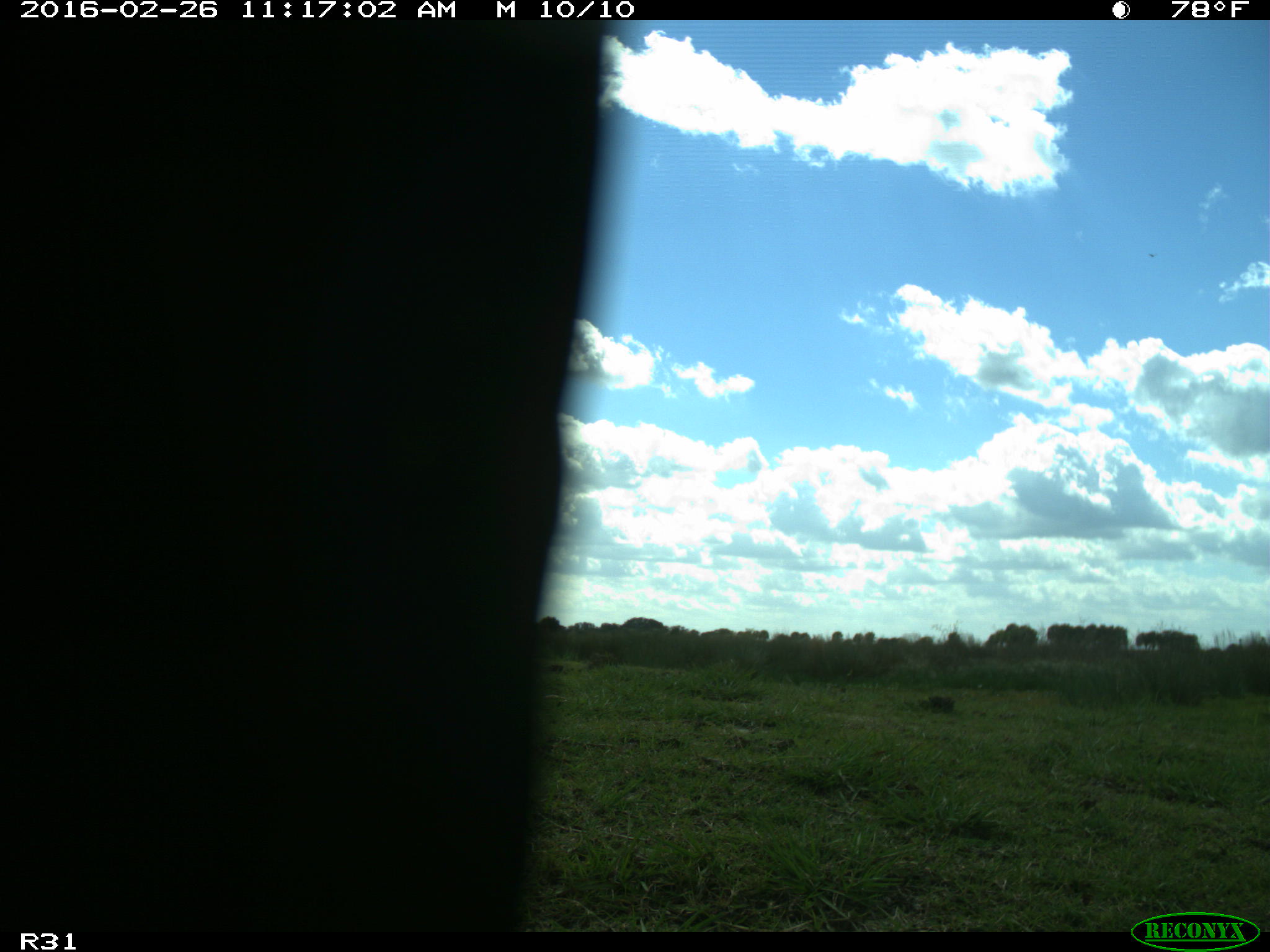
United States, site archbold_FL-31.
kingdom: Animalia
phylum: Chordata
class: Aves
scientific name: Aves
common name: birds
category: unidentified bird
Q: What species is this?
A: Unidentified bird (birds) (Aves).